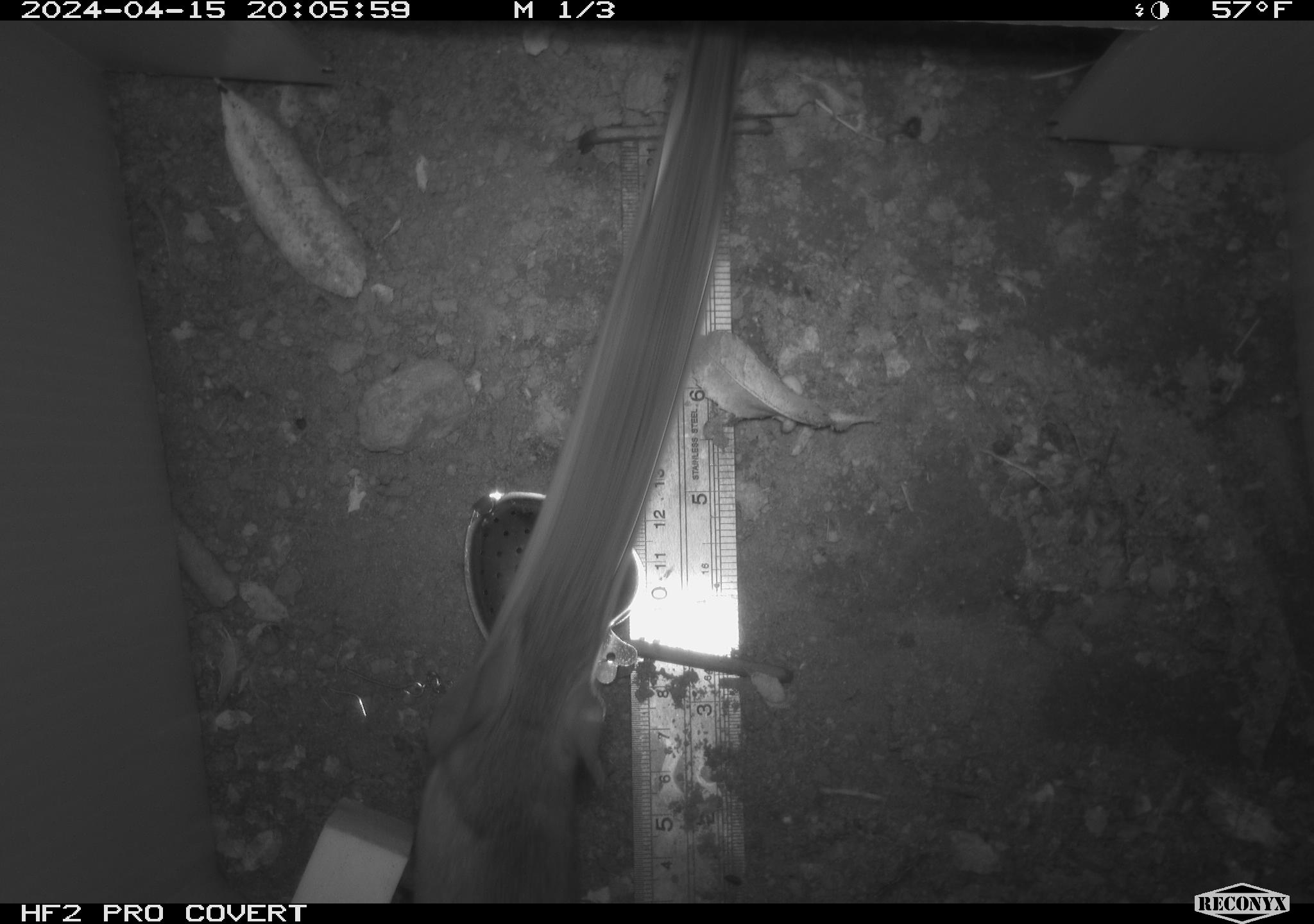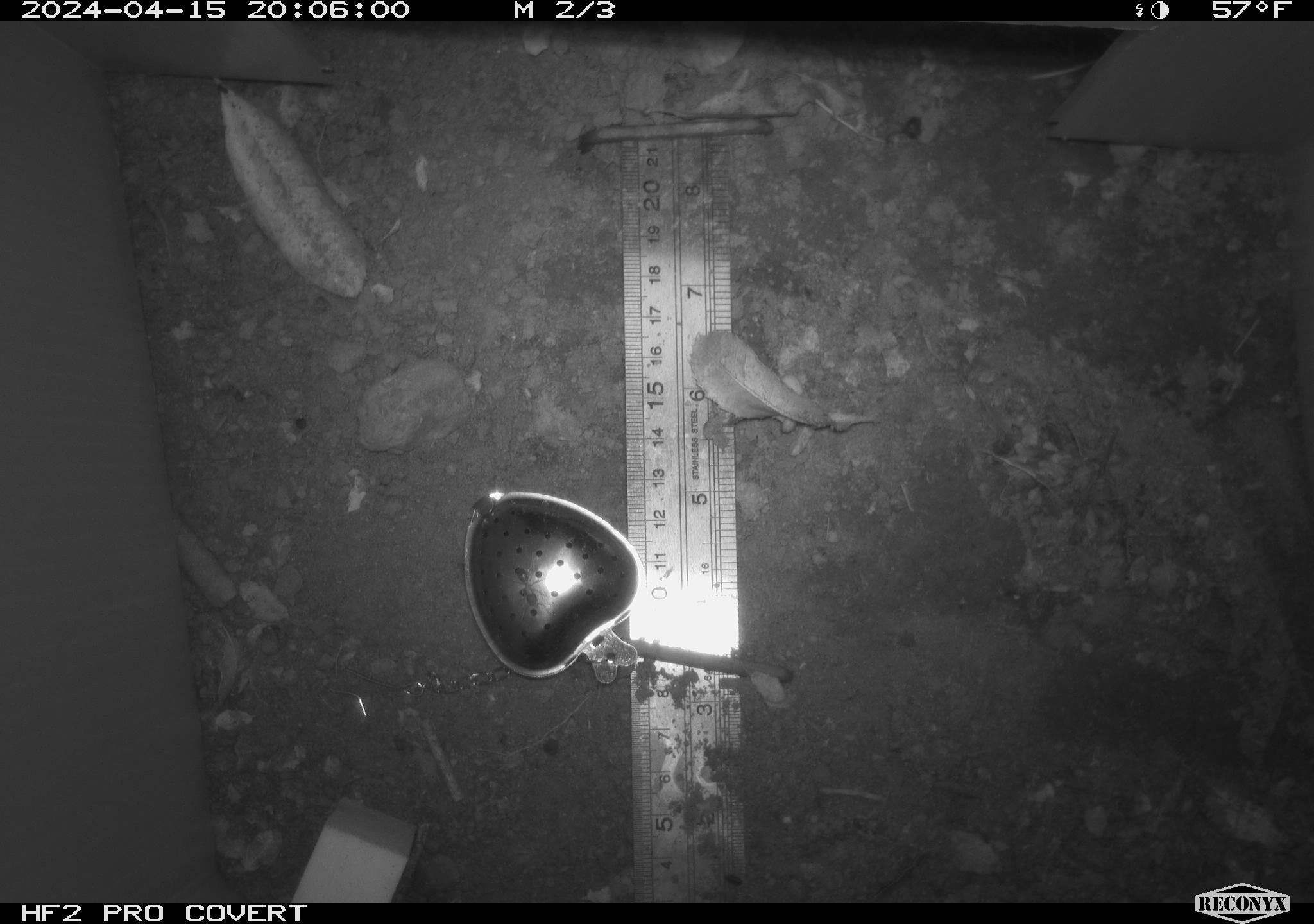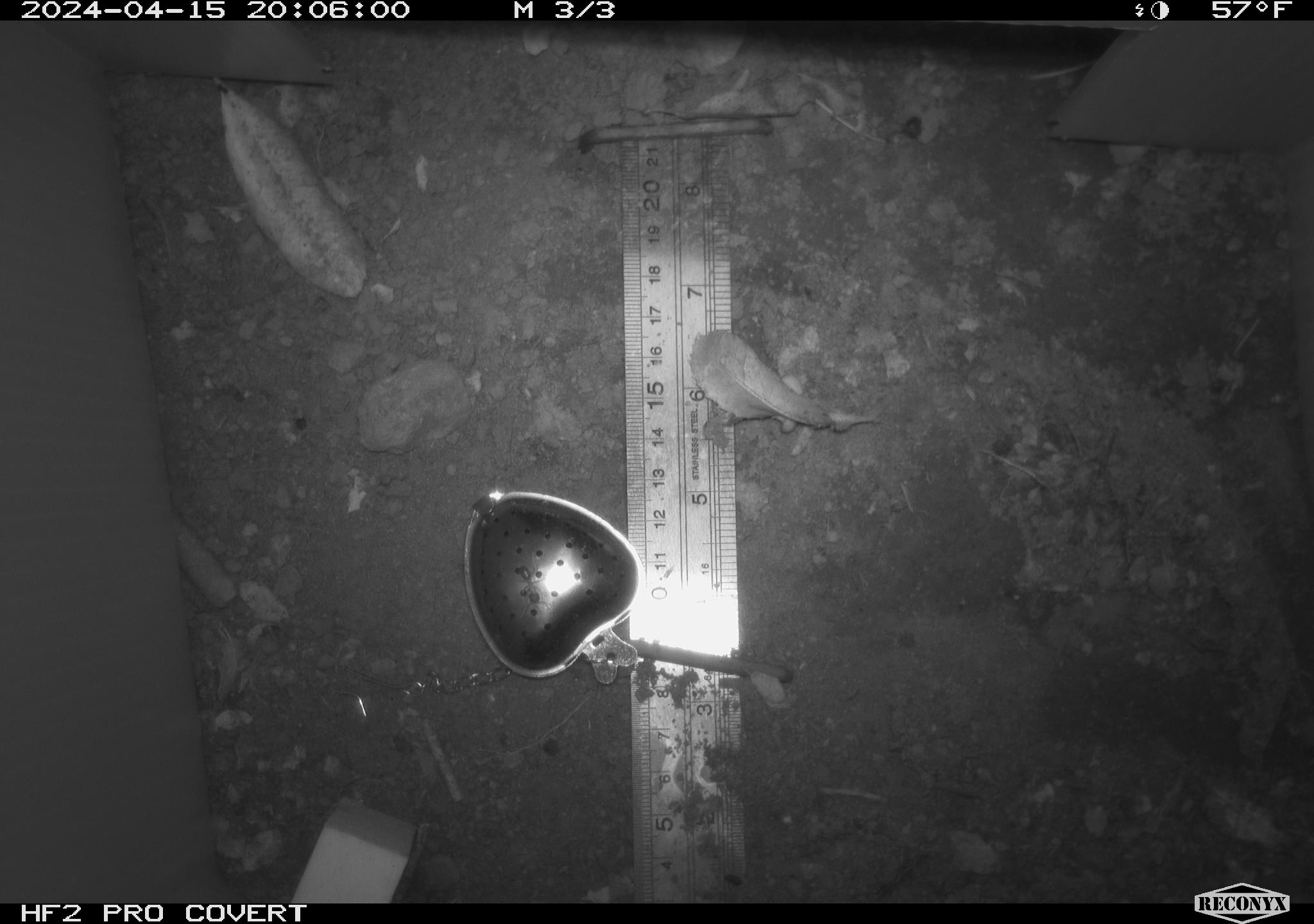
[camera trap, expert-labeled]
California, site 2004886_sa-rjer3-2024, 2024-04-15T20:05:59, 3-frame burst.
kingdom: Animalia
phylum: Chordata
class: Mammalia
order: Rodentia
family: Cricetidae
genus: Neotoma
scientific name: Neotoma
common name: pack rat or woodrat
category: neotoma species